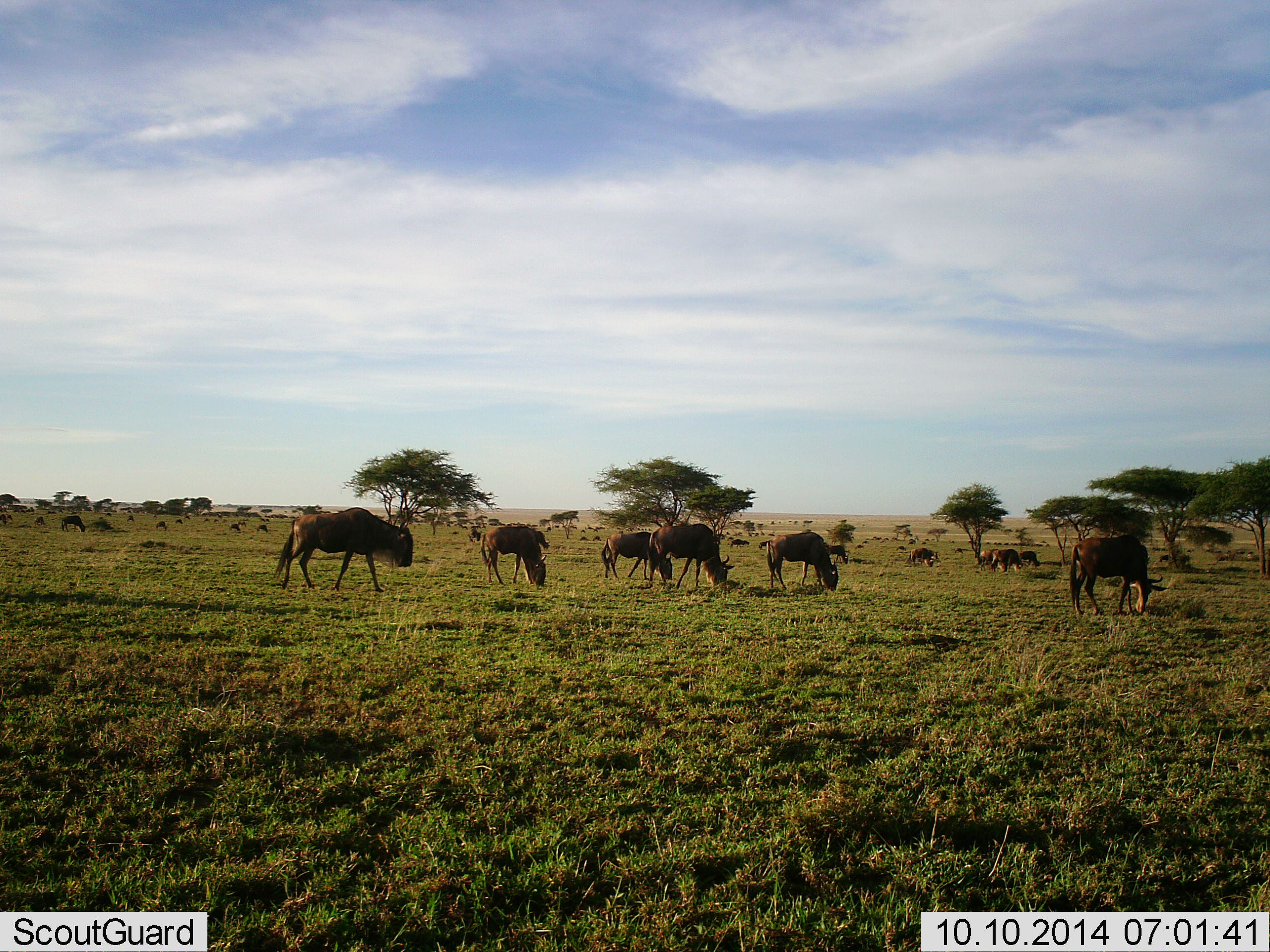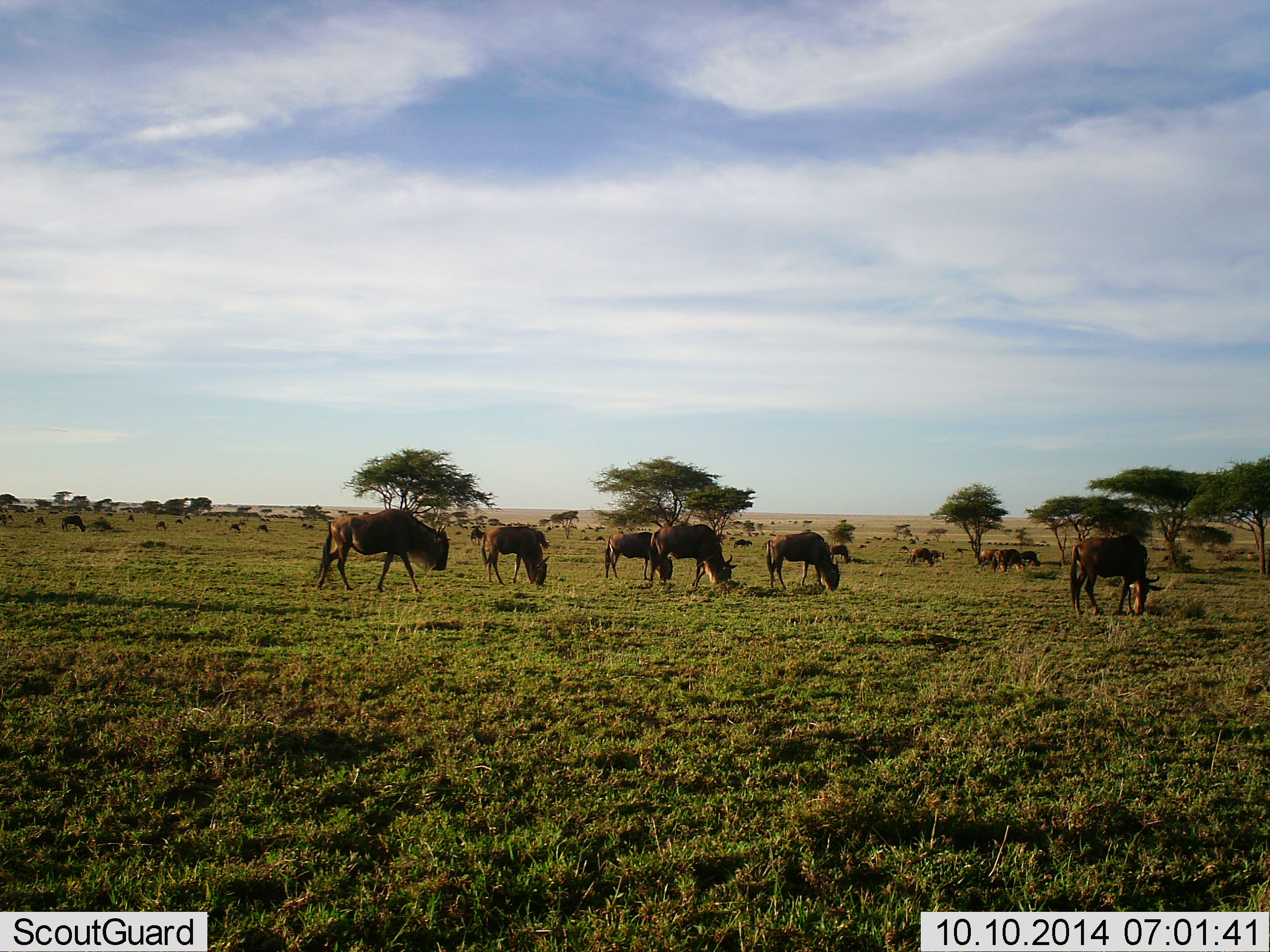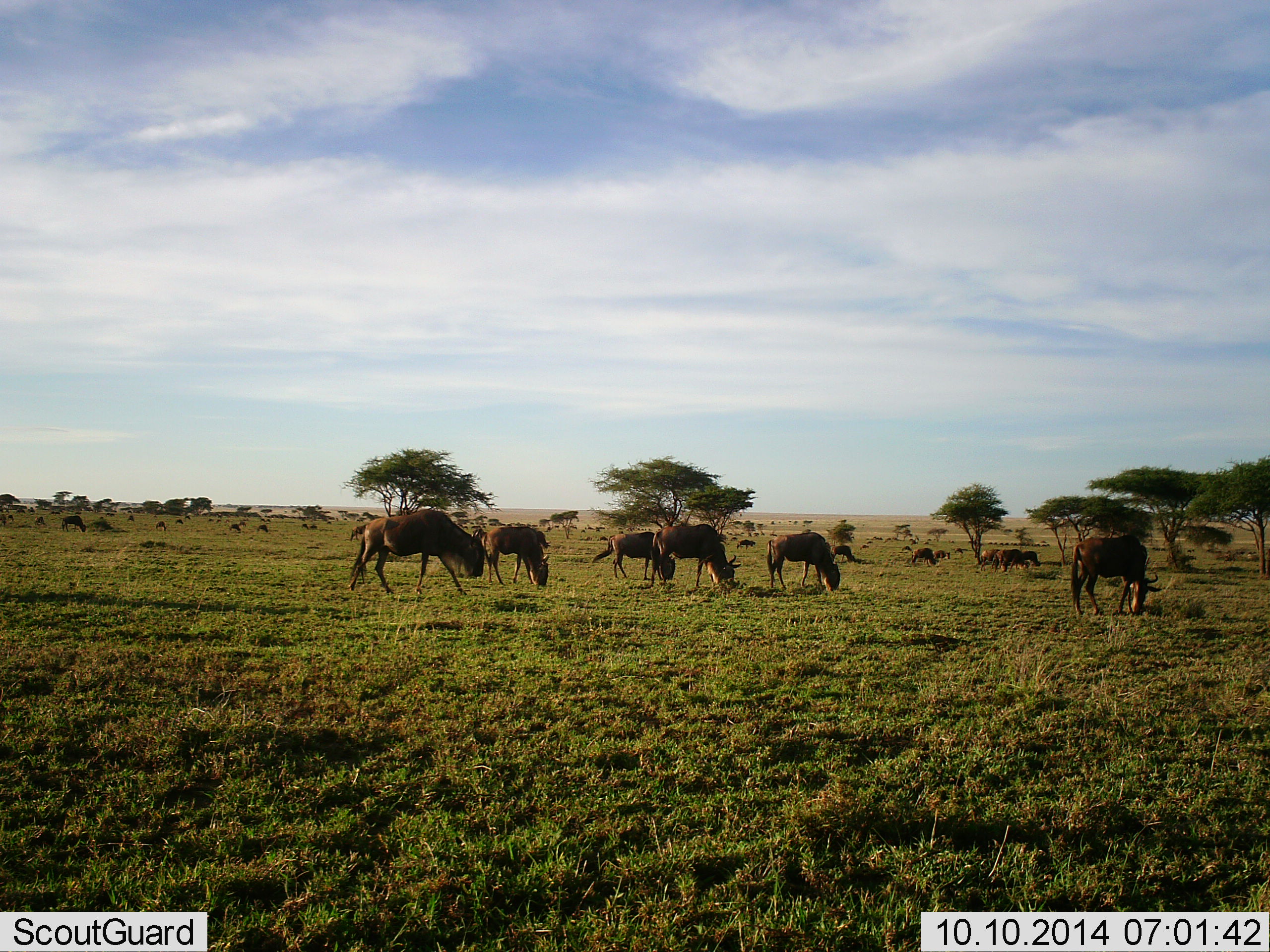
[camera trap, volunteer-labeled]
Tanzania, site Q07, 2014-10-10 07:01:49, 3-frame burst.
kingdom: Animalia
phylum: Chordata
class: Mammalia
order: Artiodactyla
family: Bovidae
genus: Connochaetes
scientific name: Connochaetes taurinus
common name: blue wildebeest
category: wildebeest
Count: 11-50.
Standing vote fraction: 70%.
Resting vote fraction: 0%.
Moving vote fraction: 70%.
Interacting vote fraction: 0%.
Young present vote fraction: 10%.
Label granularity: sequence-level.